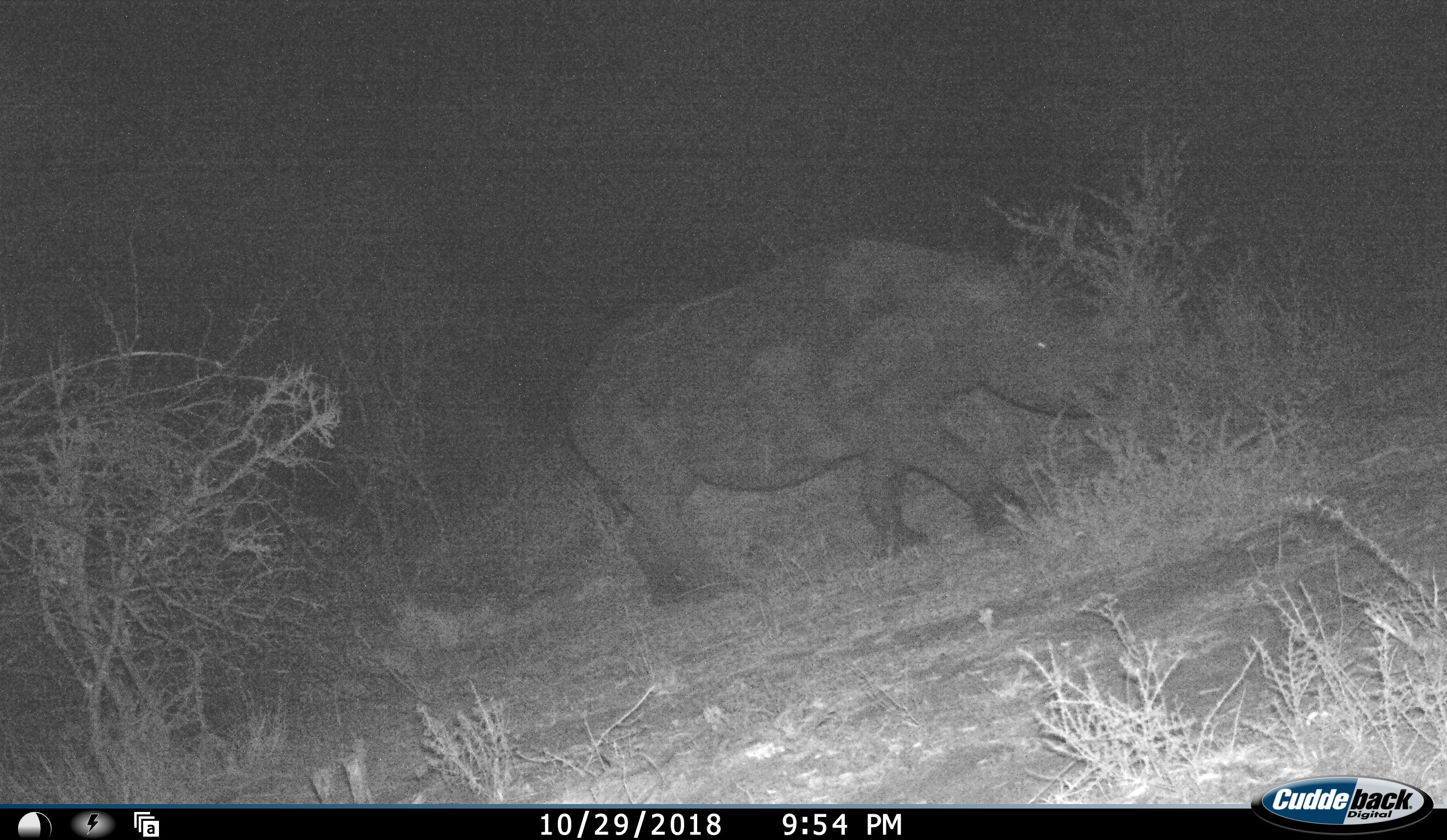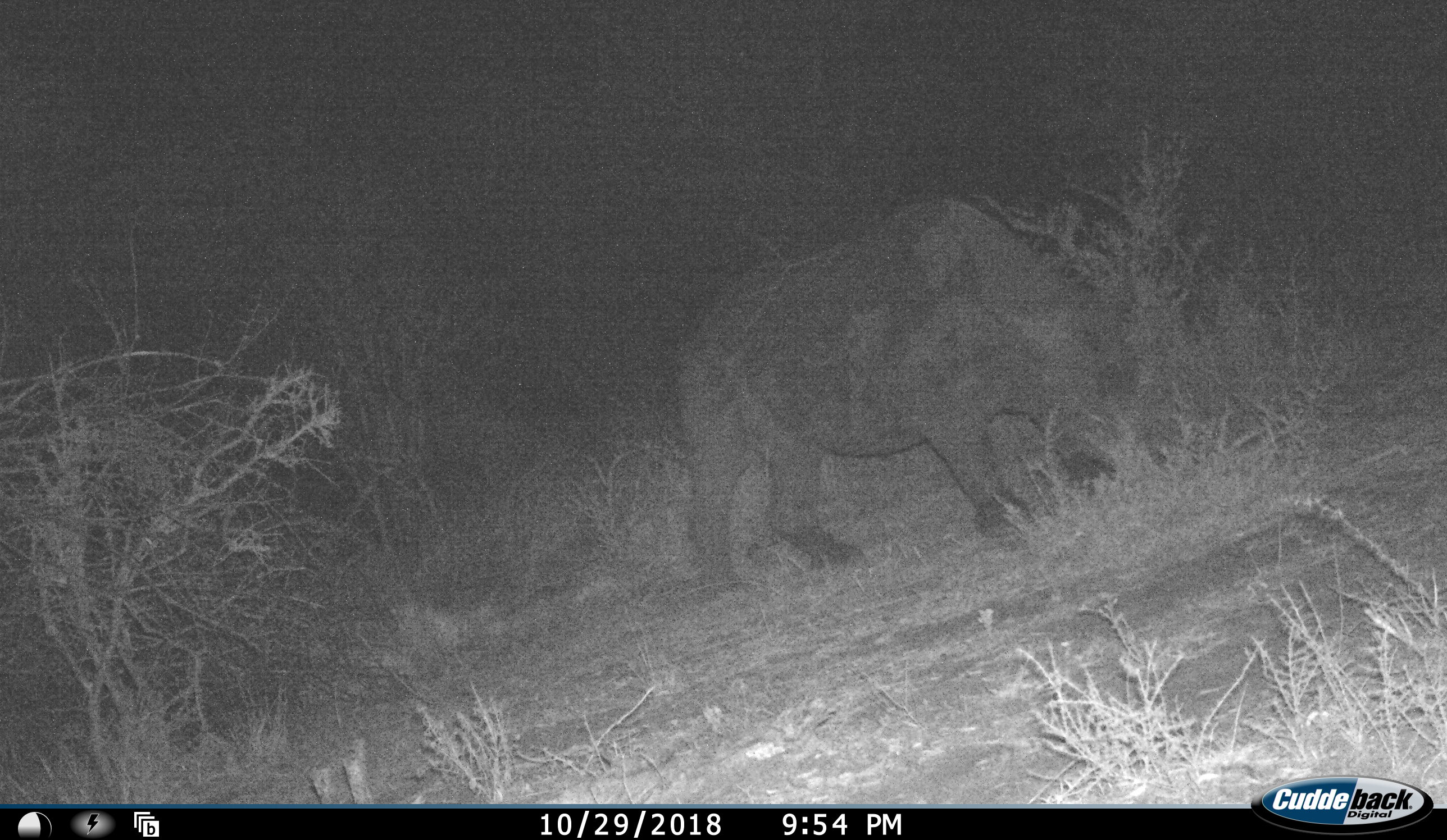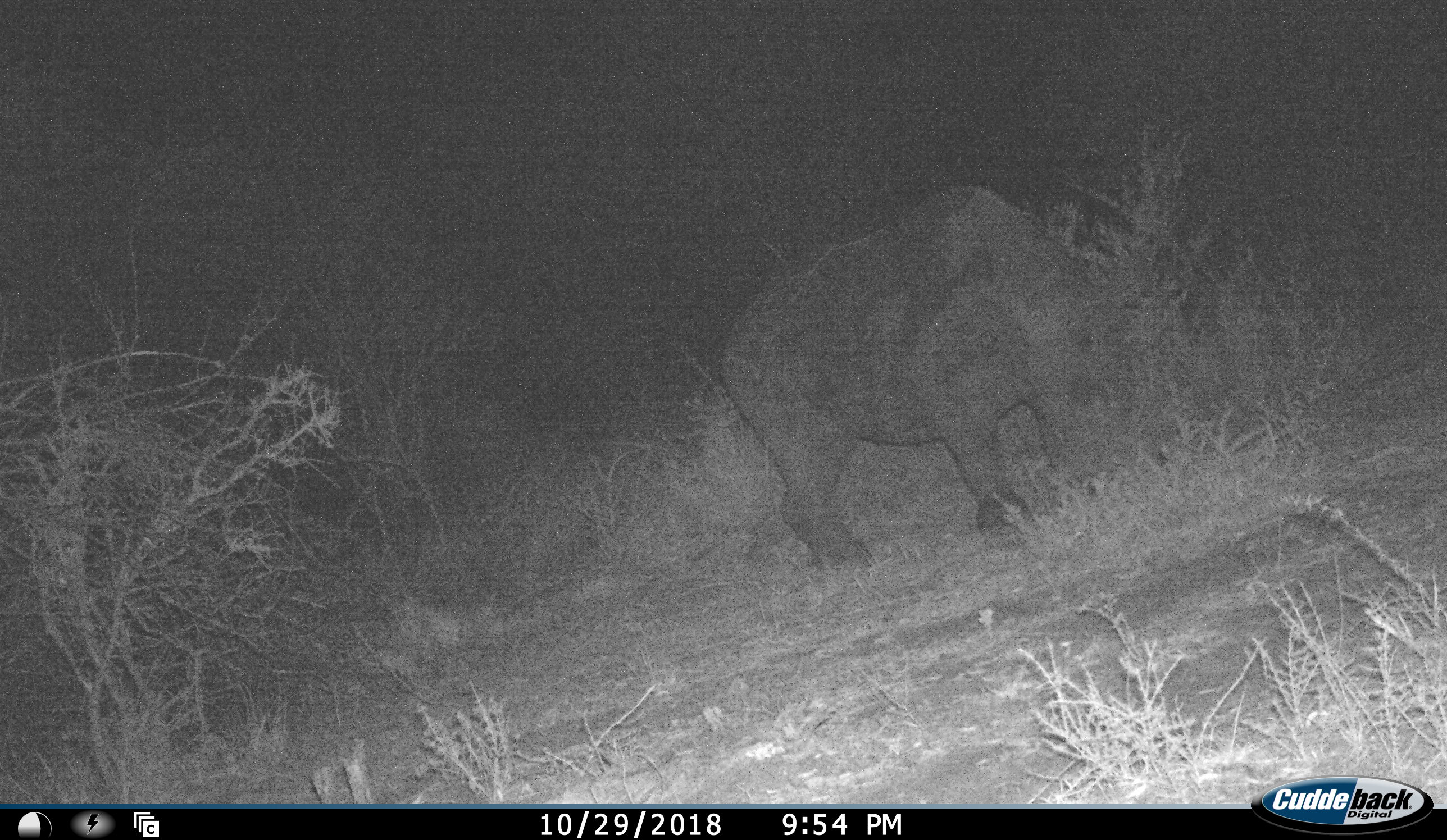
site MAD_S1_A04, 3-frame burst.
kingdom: Animalia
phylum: Chordata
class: Mammalia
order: Perissodactyla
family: Rhinocerotidae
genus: Diceros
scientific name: Diceros bicornis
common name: black rhinoceros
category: rhinocerosblack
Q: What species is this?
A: Rhinocerosblack (black rhinoceros) (Diceros bicornis).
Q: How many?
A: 1.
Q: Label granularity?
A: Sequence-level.